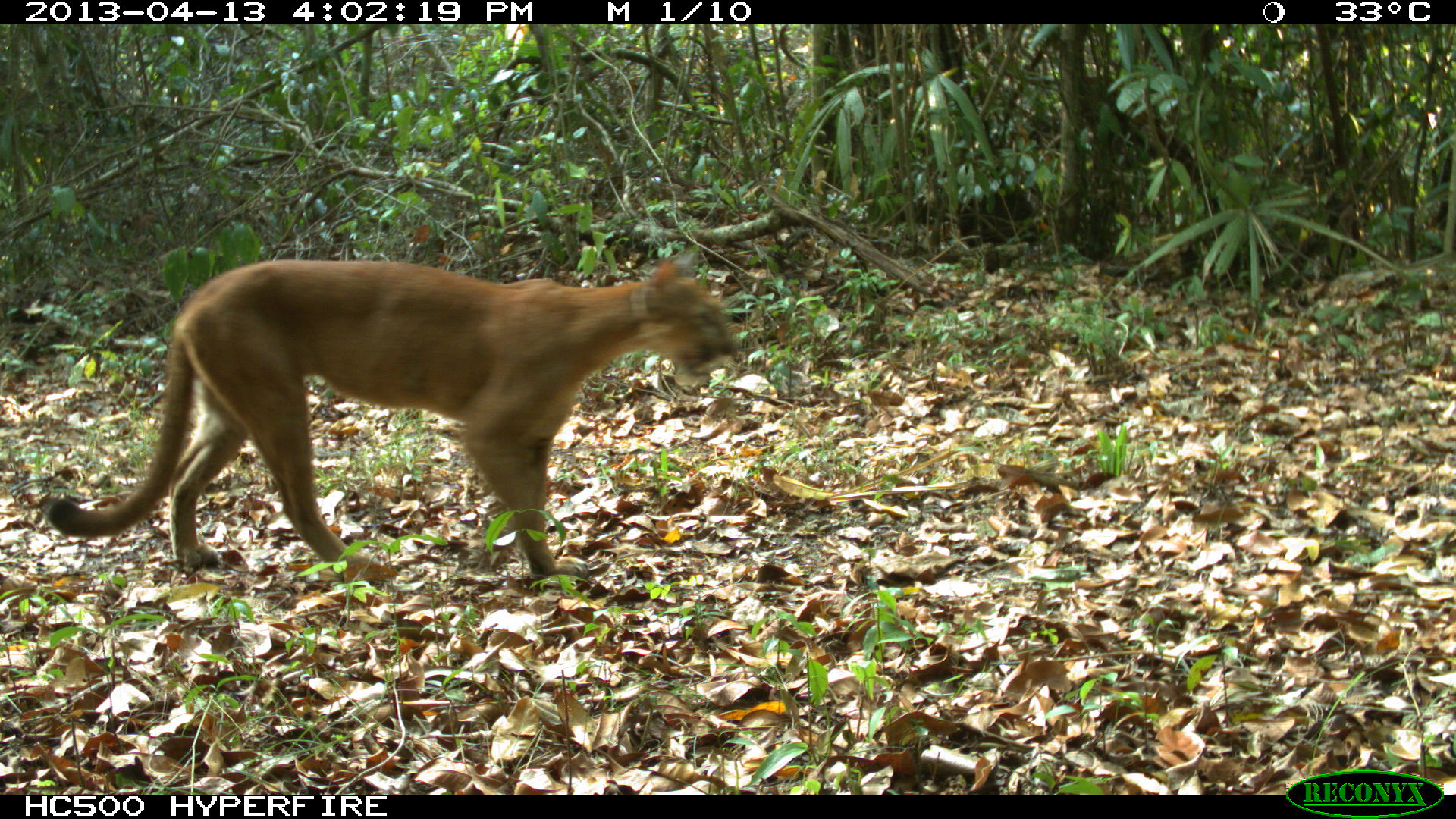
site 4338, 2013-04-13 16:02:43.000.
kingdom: Animalia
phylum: Chordata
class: Mammalia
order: Carnivora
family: Felidae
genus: Puma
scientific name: Puma concolor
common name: mountain lion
Puma concolor (mountain lion), count 1.